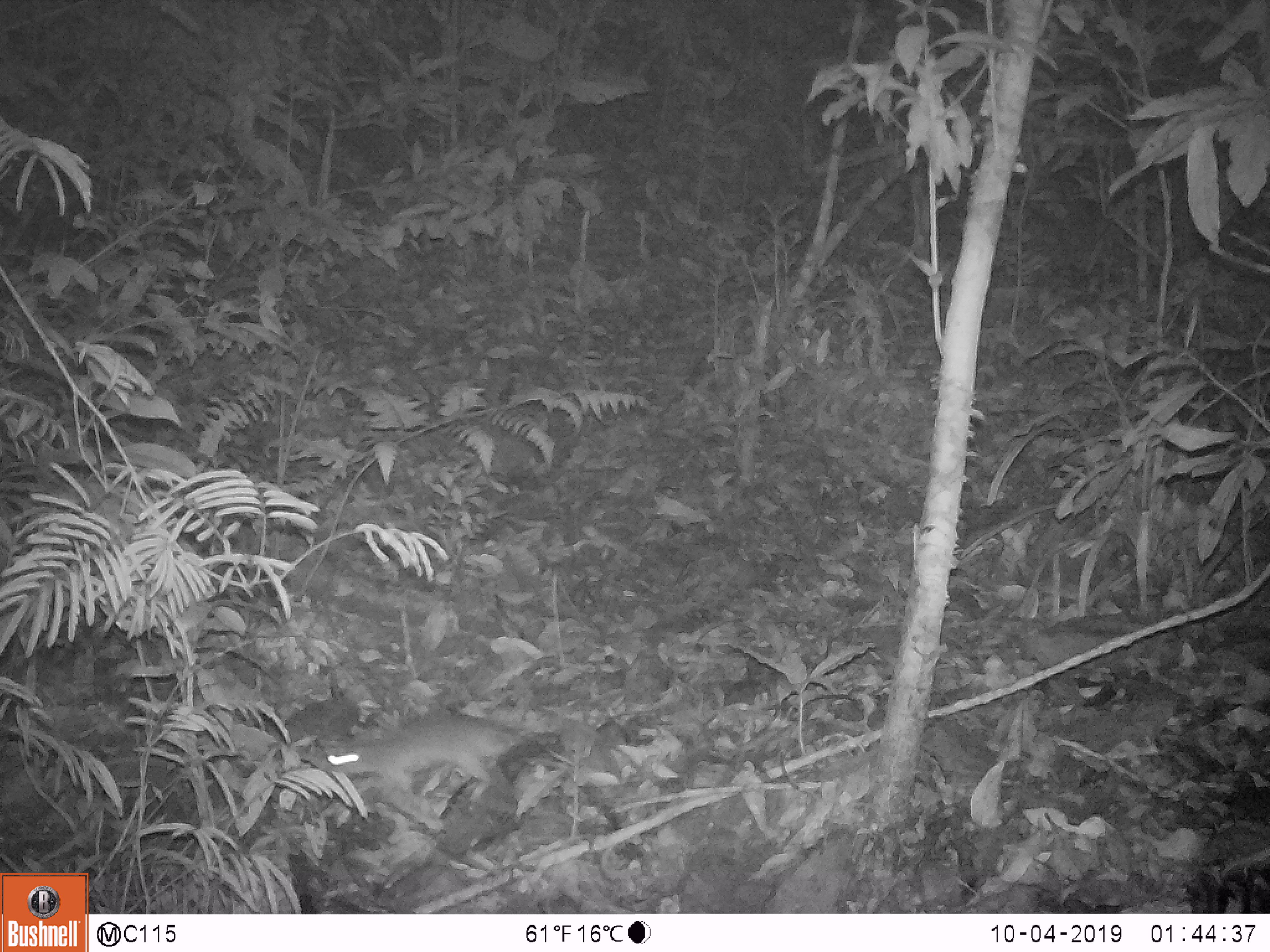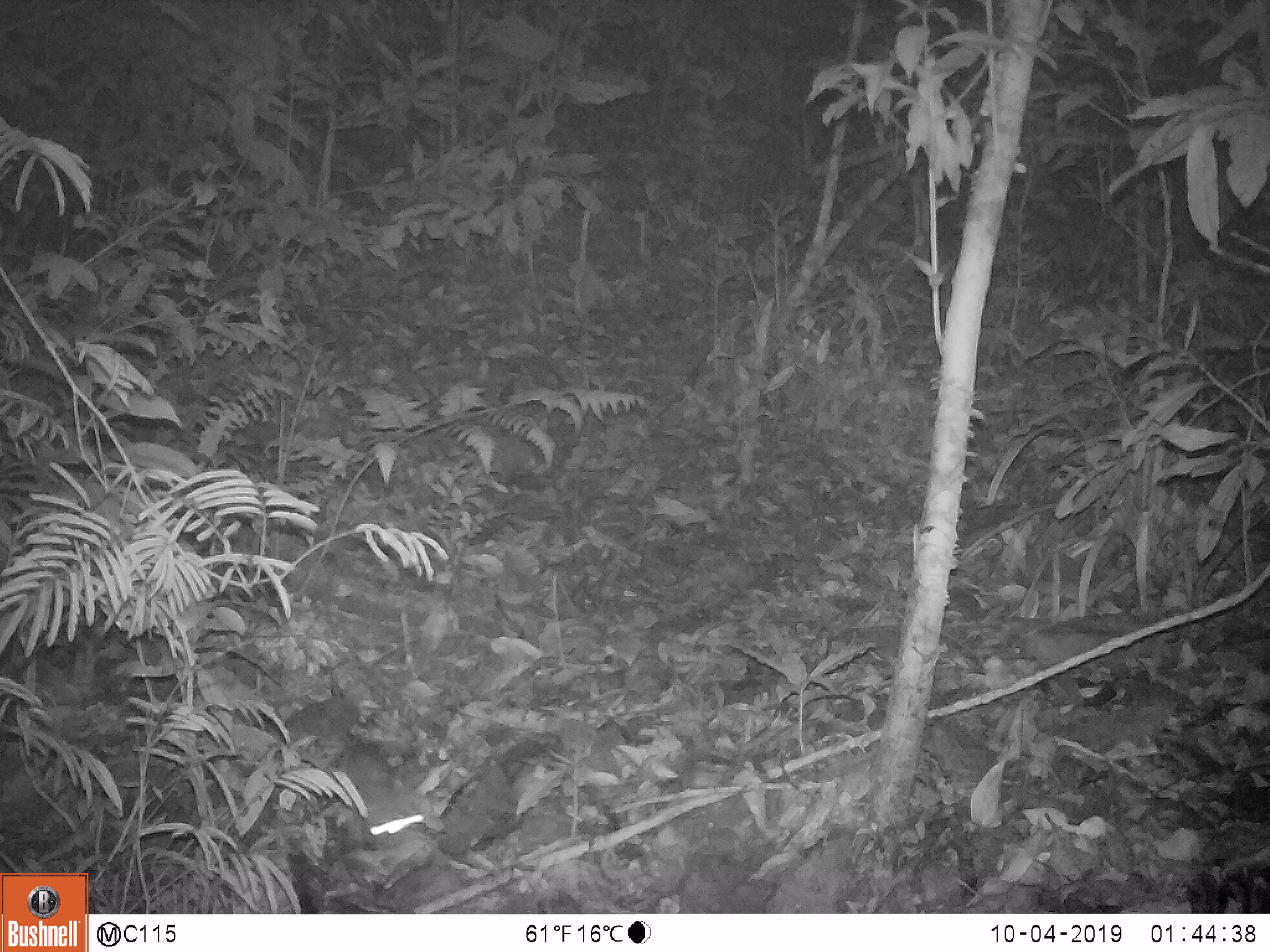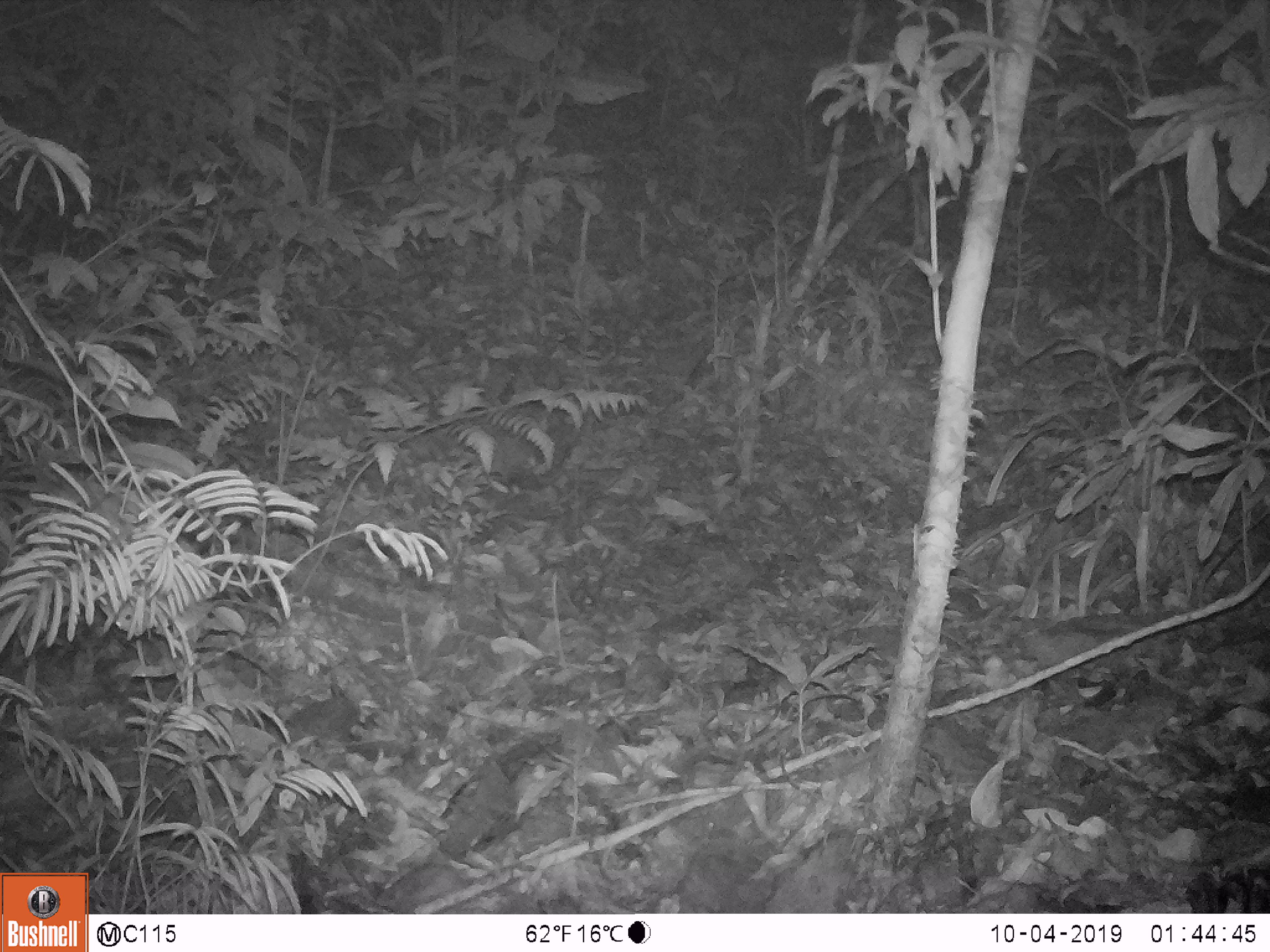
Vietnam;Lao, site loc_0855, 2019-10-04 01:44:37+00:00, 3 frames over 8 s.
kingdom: Animalia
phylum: Chordata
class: Mammalia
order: Rodentia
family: Muridae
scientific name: Muridae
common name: old-world mice and rats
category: unidentified murid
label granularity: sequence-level